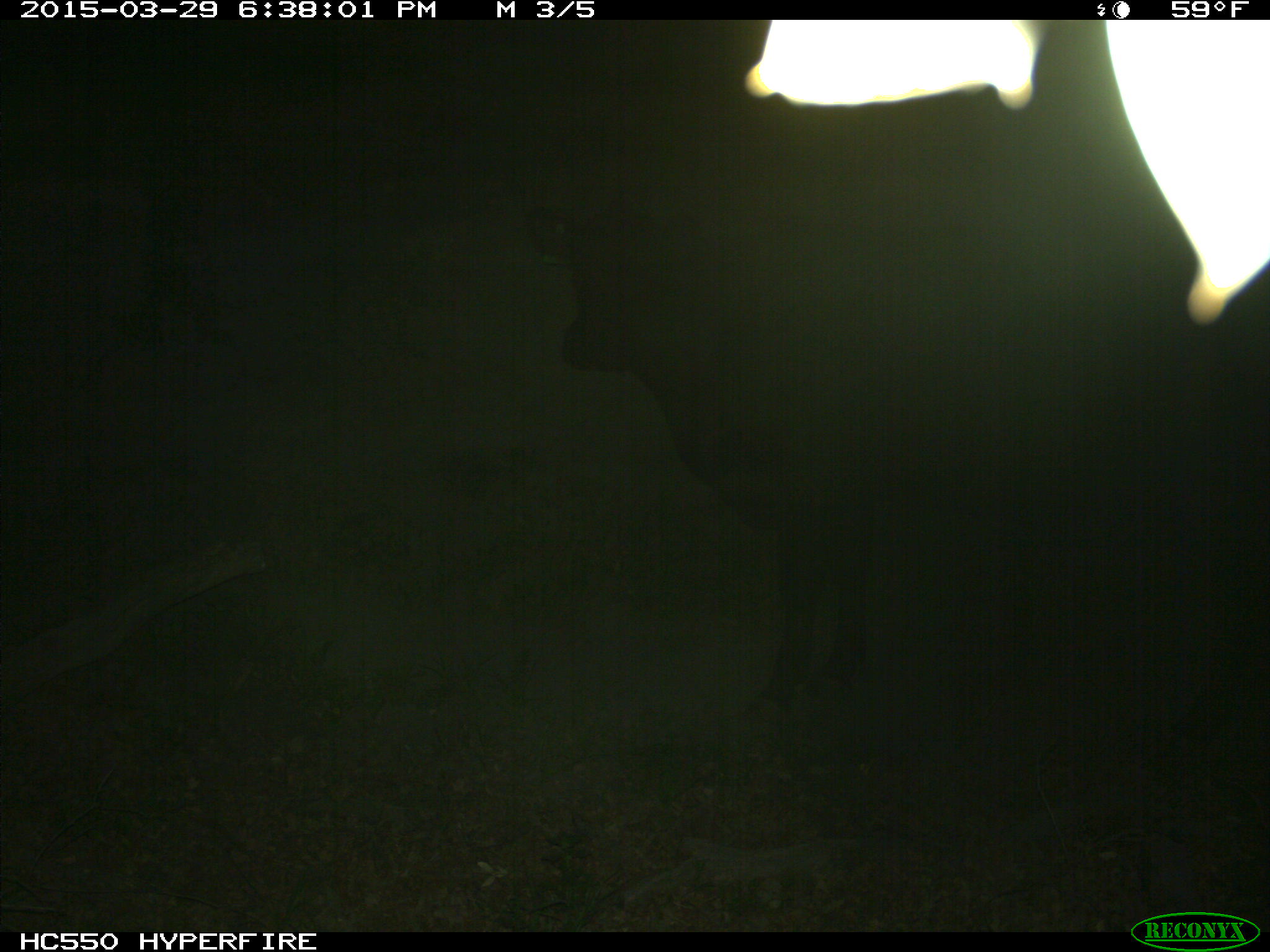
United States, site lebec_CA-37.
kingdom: Animalia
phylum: Chordata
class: Mammalia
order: Artiodactyla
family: Bovidae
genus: Bos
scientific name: Bos taurus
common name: domestic cow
Bos taurus (domestic cow).